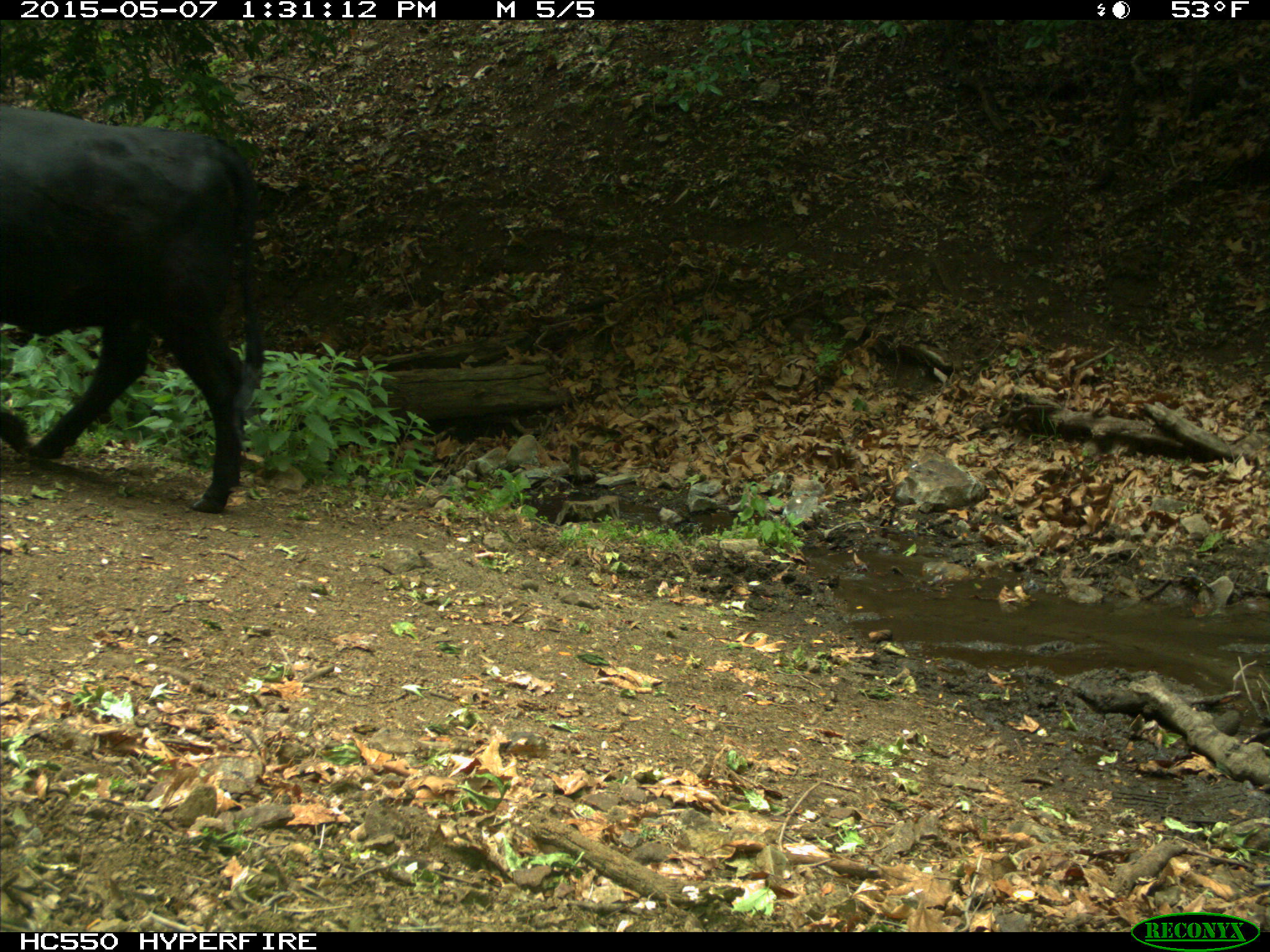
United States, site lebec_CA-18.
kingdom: Animalia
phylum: Chordata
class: Mammalia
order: Artiodactyla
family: Bovidae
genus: Bos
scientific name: Bos taurus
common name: domestic cow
Bos taurus (domestic cow).